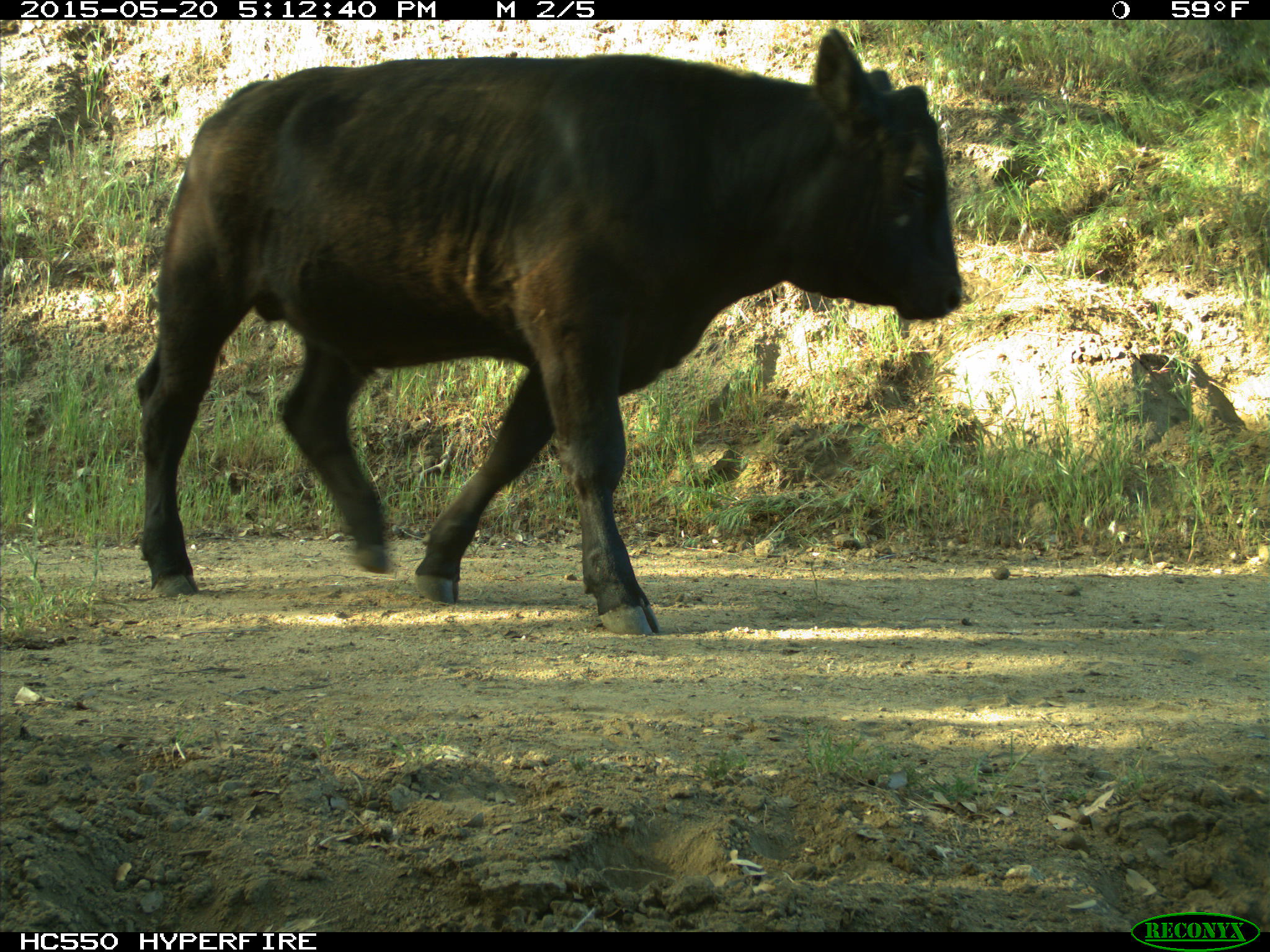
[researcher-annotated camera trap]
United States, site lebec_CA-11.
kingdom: Animalia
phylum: Chordata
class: Mammalia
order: Artiodactyla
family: Bovidae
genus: Bos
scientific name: Bos taurus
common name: domestic cow